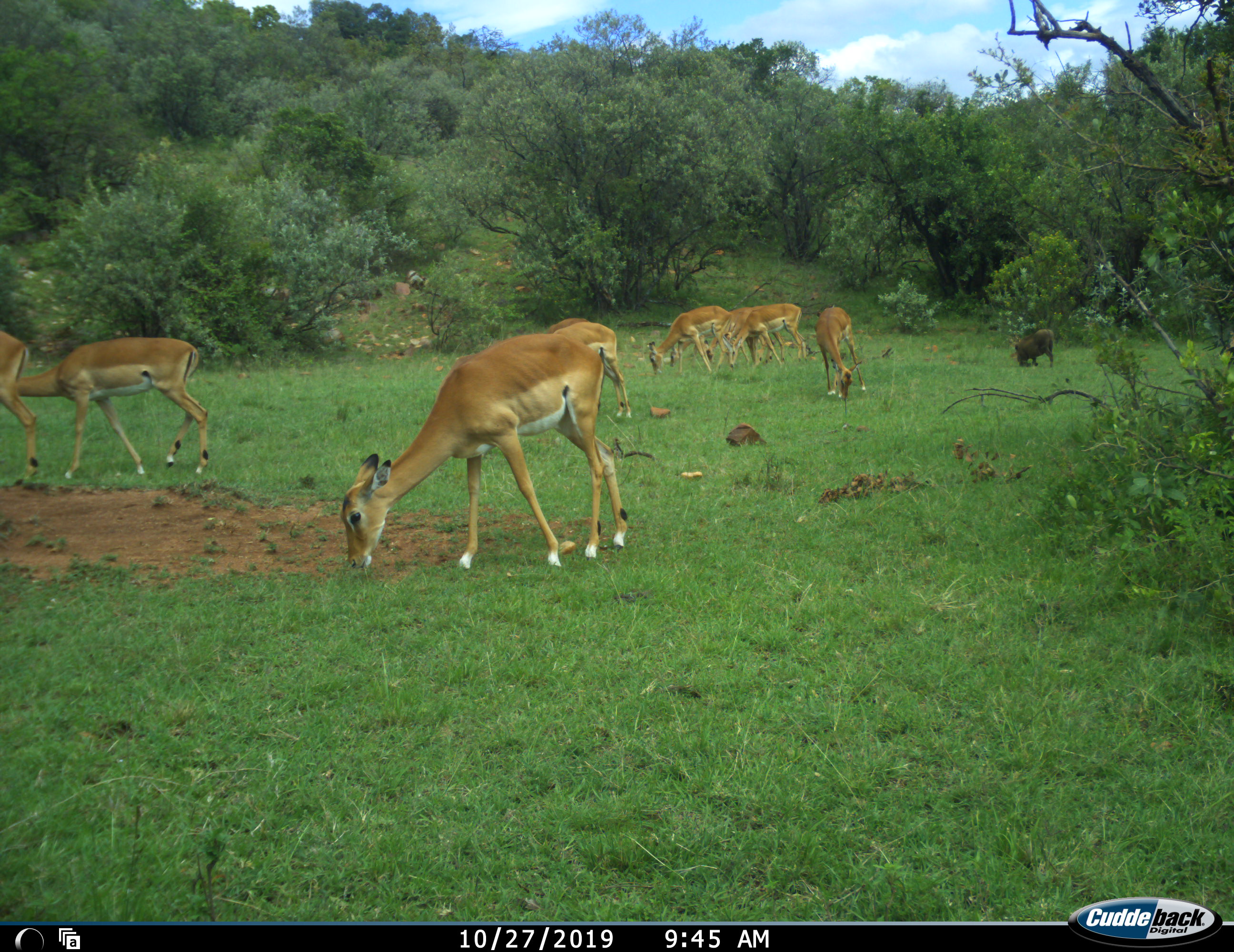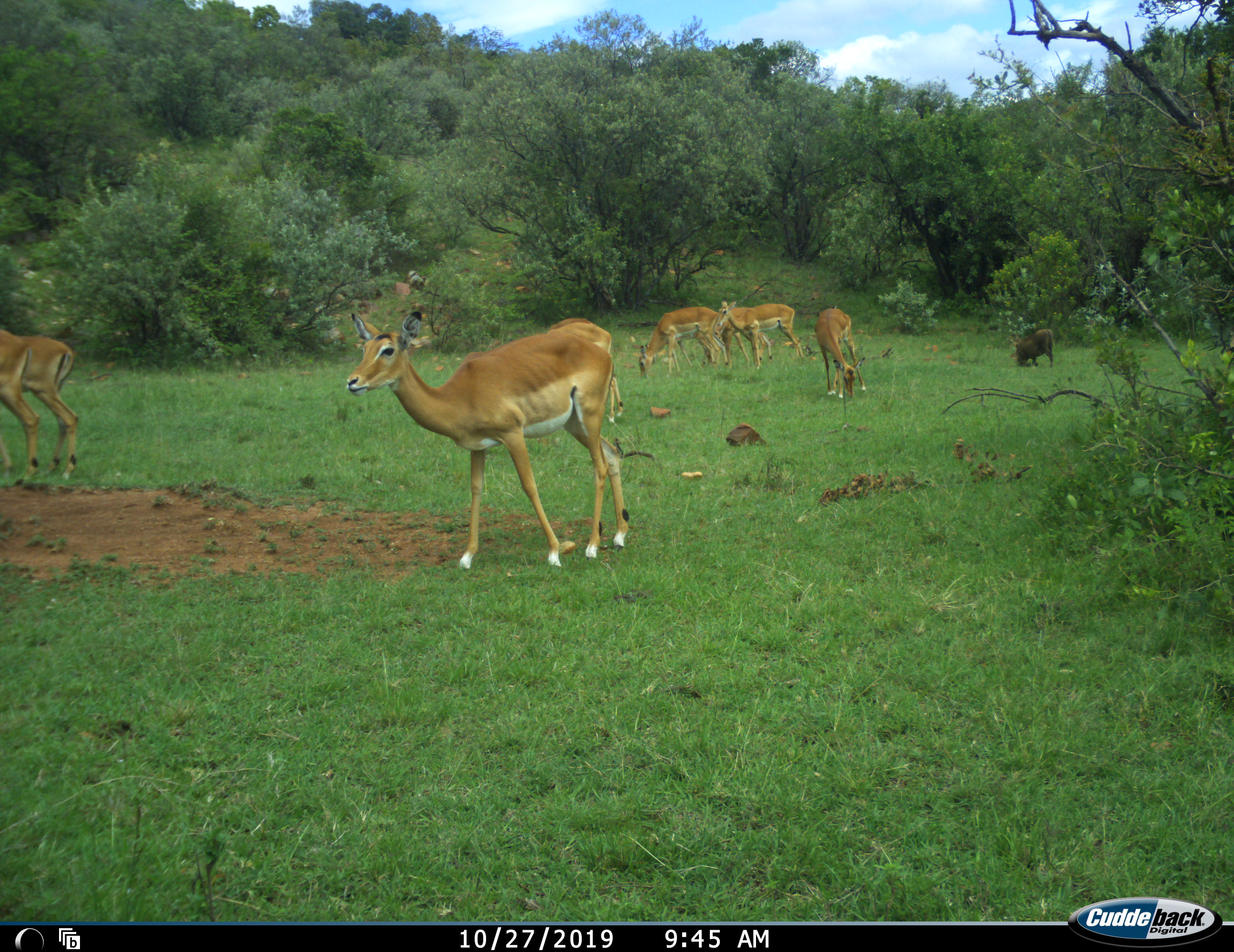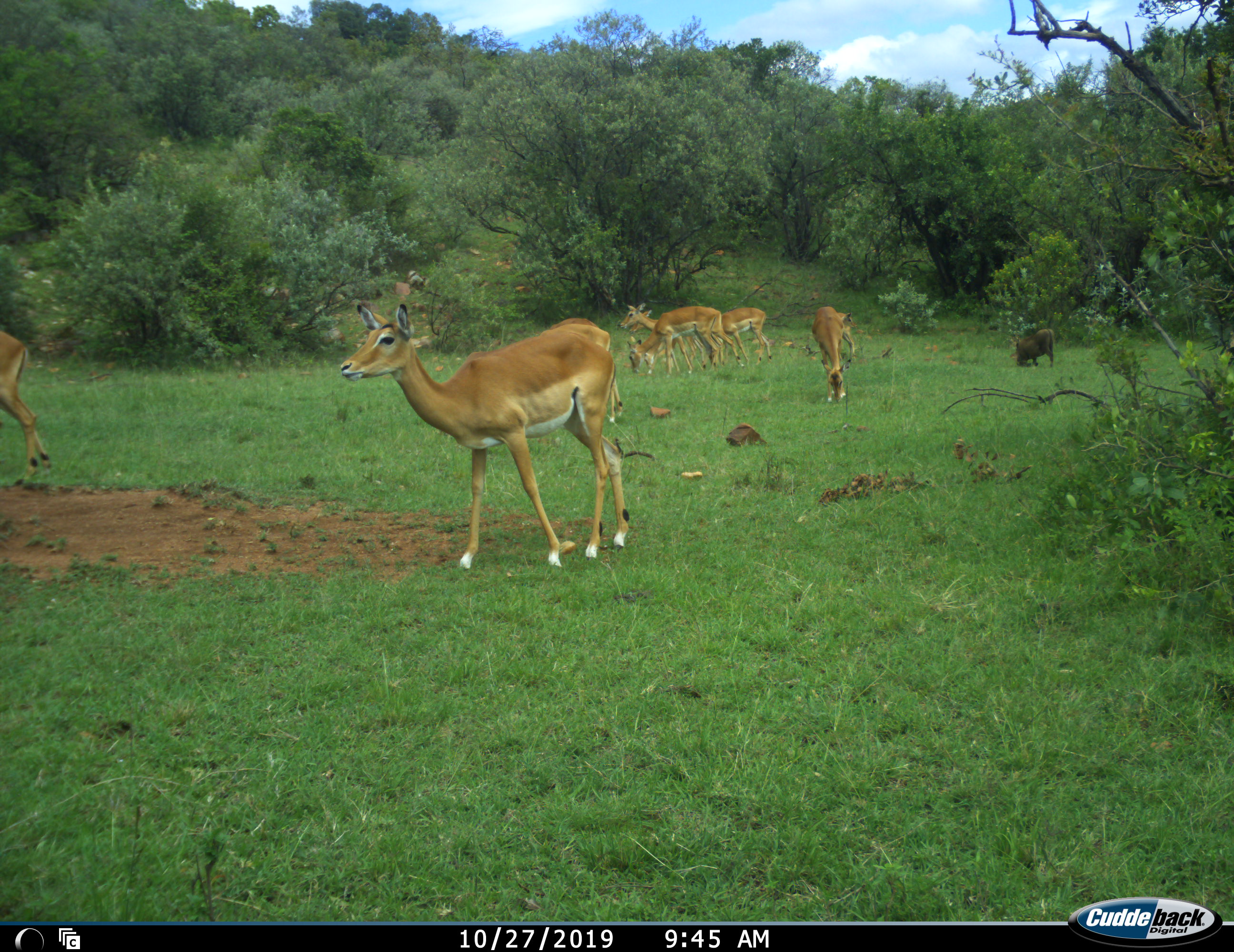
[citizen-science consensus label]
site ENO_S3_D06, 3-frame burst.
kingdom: Animalia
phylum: Chordata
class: Mammalia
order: Artiodactyla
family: Bovidae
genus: Aepyceros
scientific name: Aepyceros melampus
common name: impala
Impala (Aepyceros melampus), count 9. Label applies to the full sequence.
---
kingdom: Animalia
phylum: Chordata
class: Mammalia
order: Artiodactyla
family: Suidae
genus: Phacochoerus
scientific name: Phacochoerus africanus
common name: warthog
Warthog (Phacochoerus africanus), count 1. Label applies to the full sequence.